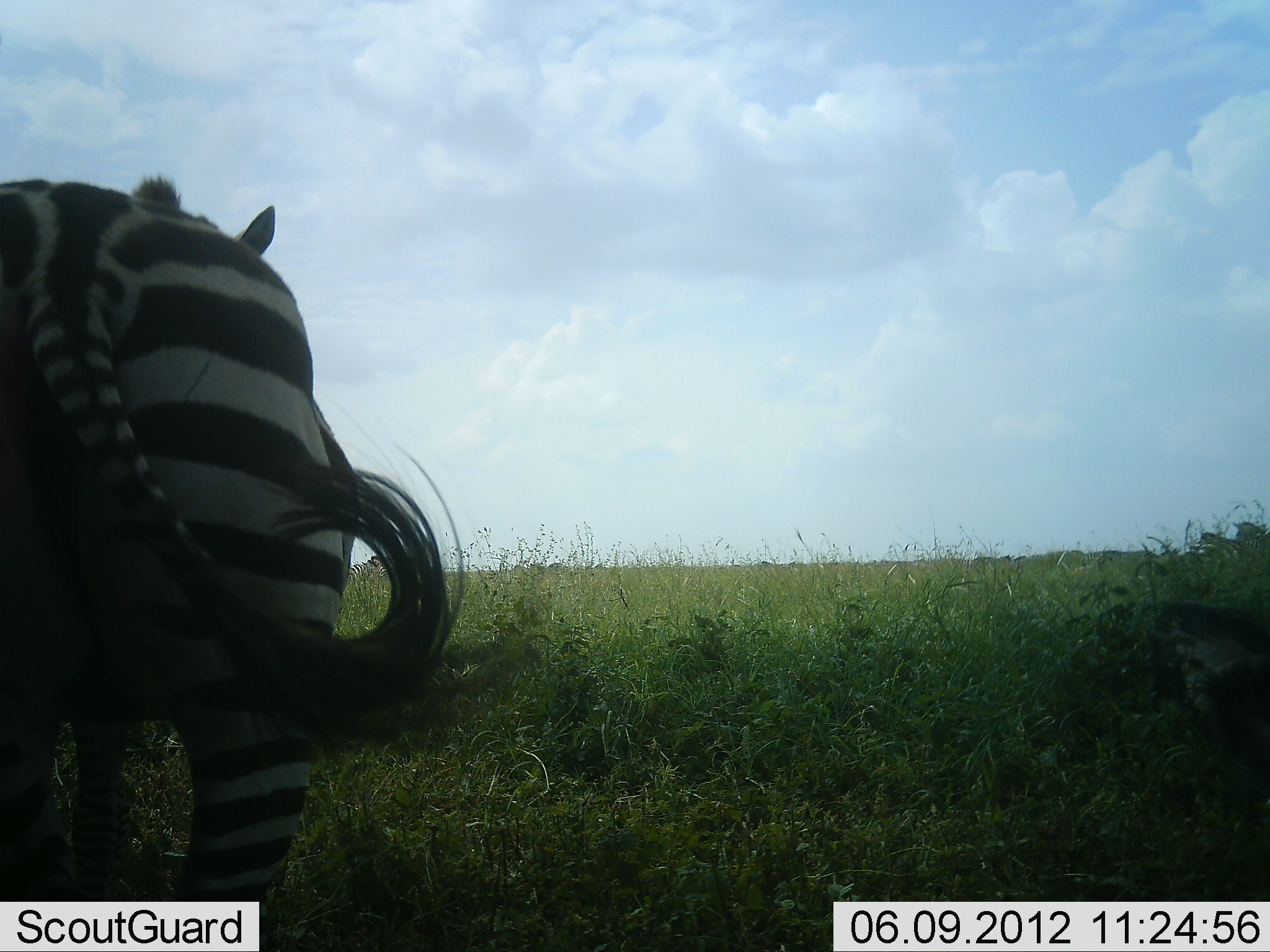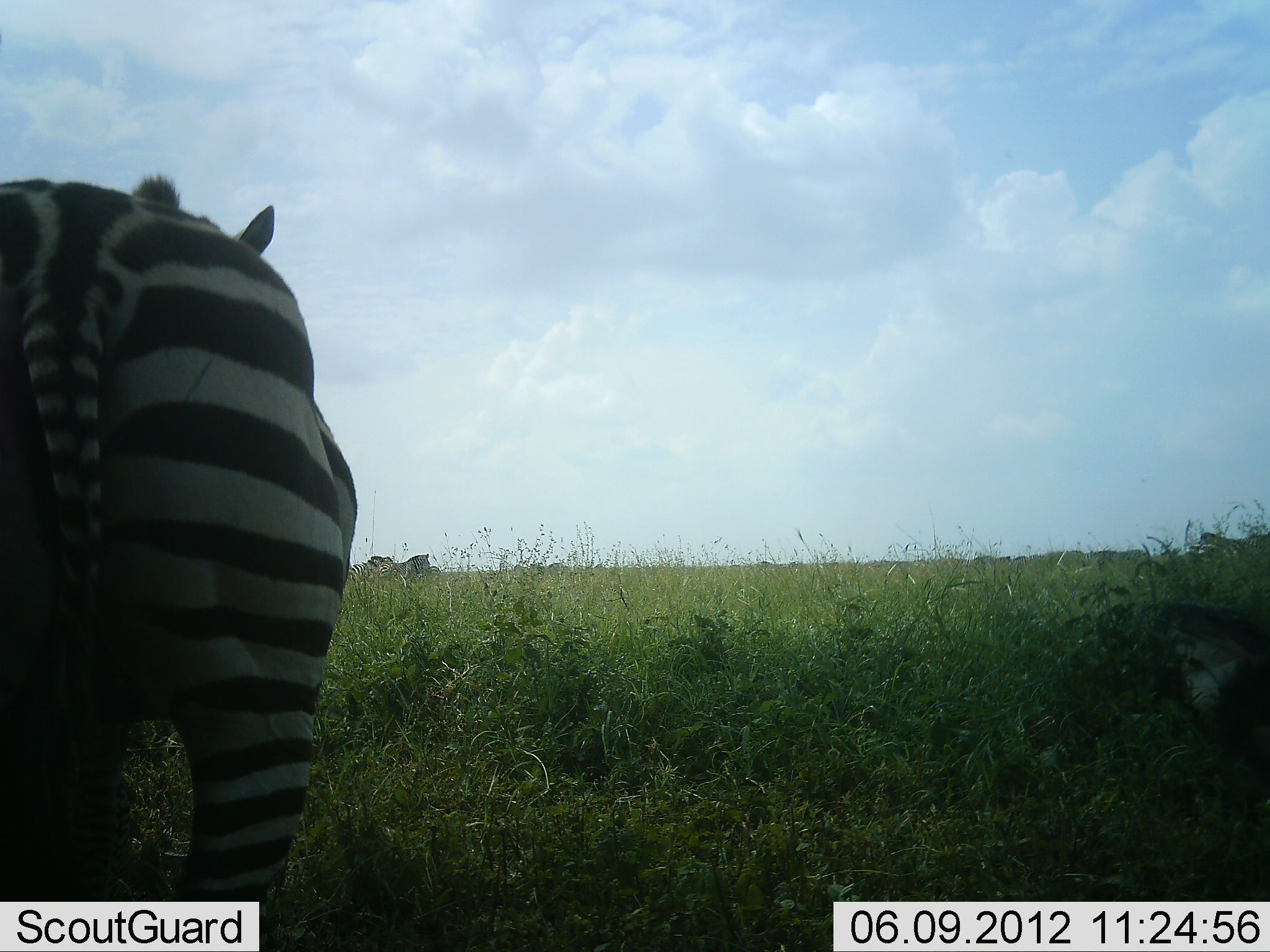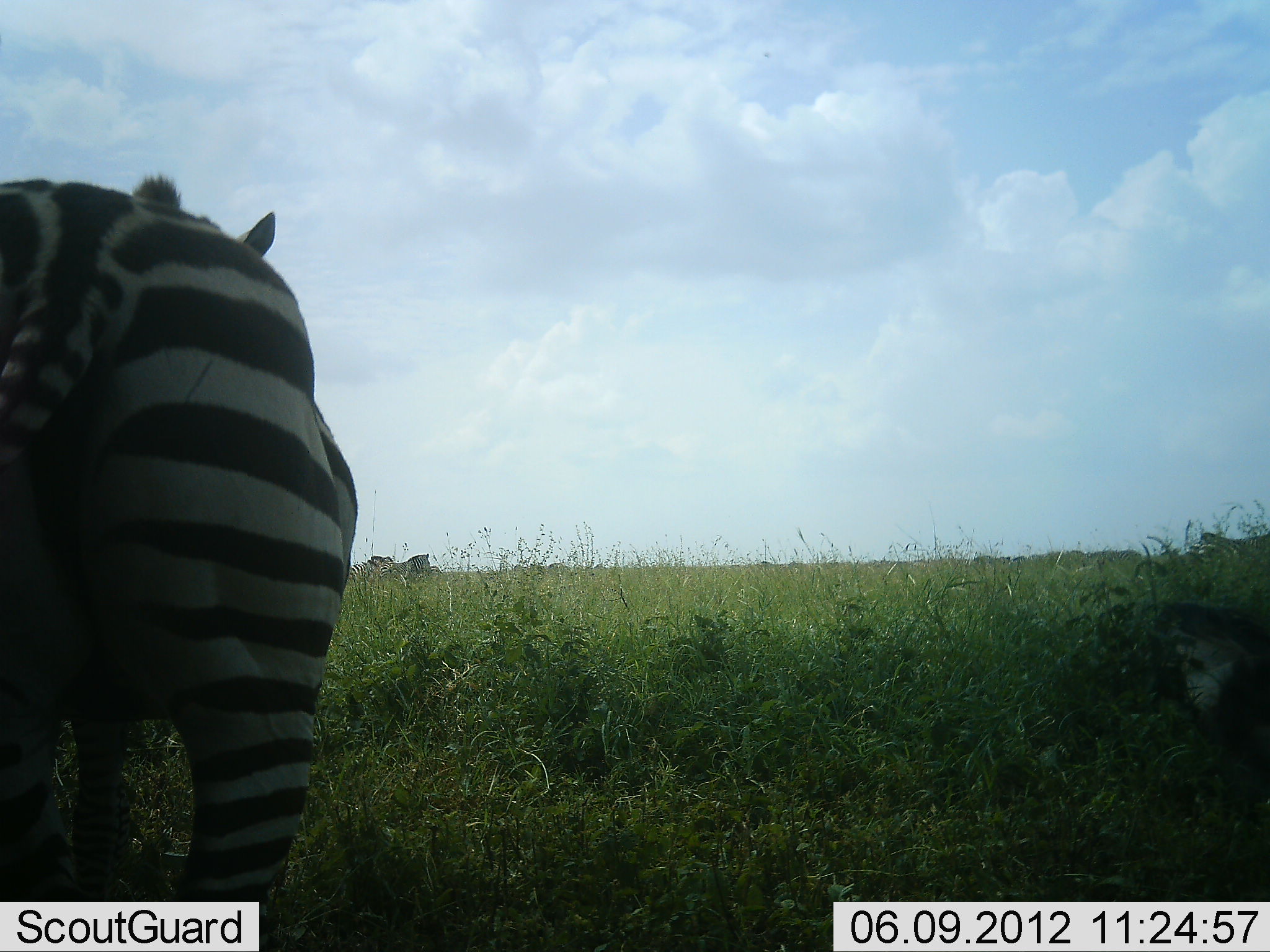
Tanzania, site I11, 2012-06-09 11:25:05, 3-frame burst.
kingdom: Animalia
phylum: Chordata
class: Mammalia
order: Perissodactyla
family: Equidae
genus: Equus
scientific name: Equus quagga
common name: plains zebra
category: zebra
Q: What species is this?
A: Zebra (plains zebra) (Equus quagga).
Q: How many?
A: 1.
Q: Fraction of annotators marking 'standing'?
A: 90%.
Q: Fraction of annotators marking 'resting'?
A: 10%.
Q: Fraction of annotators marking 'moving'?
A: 10%.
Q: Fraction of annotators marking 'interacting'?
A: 0%.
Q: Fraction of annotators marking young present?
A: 0%.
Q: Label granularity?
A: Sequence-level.